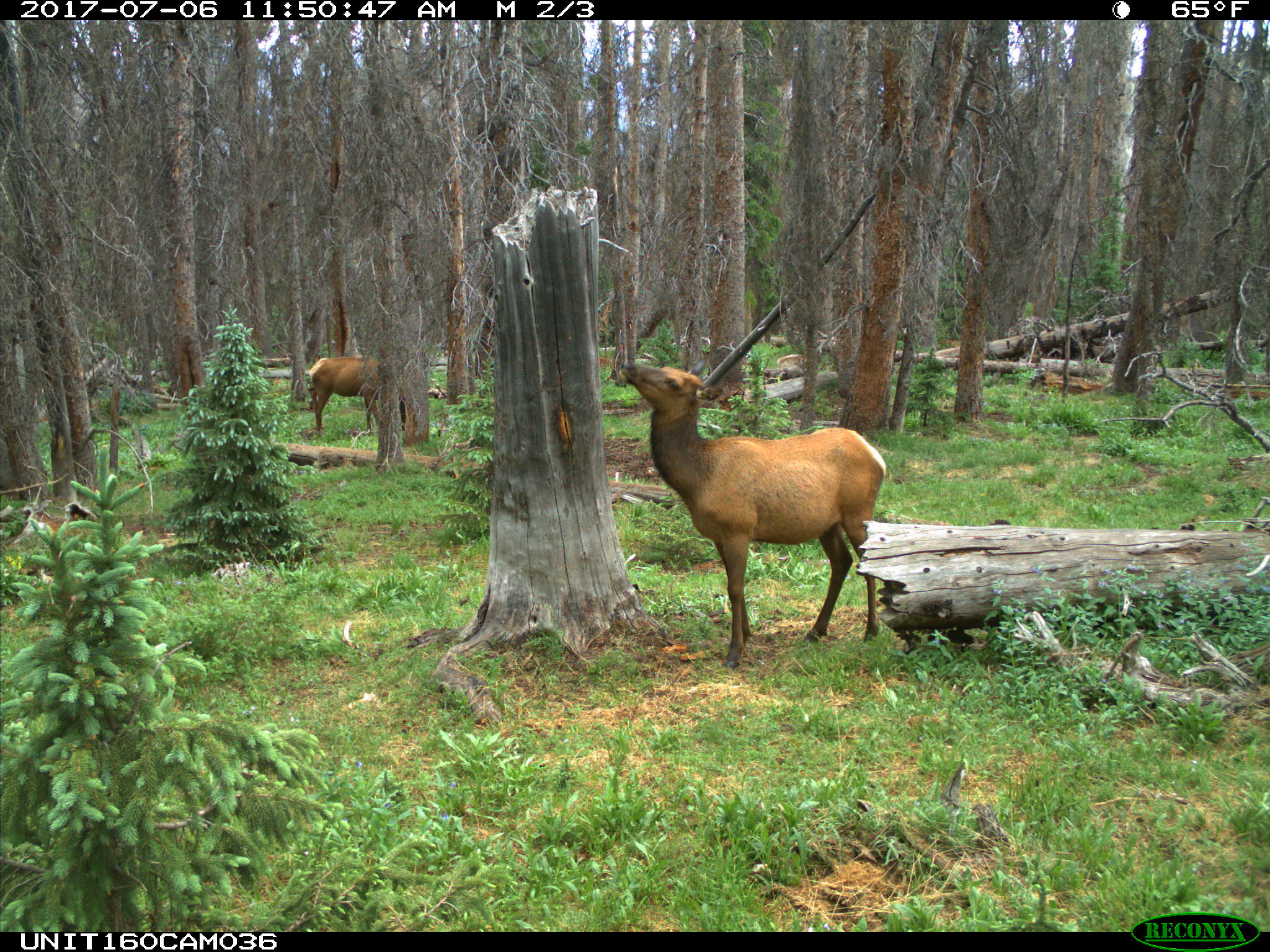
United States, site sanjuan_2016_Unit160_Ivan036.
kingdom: Animalia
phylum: Chordata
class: Mammalia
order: Artiodactyla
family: Cervidae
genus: Cervus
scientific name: Cervus elaphus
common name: red deer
Cervus elaphus (red deer).